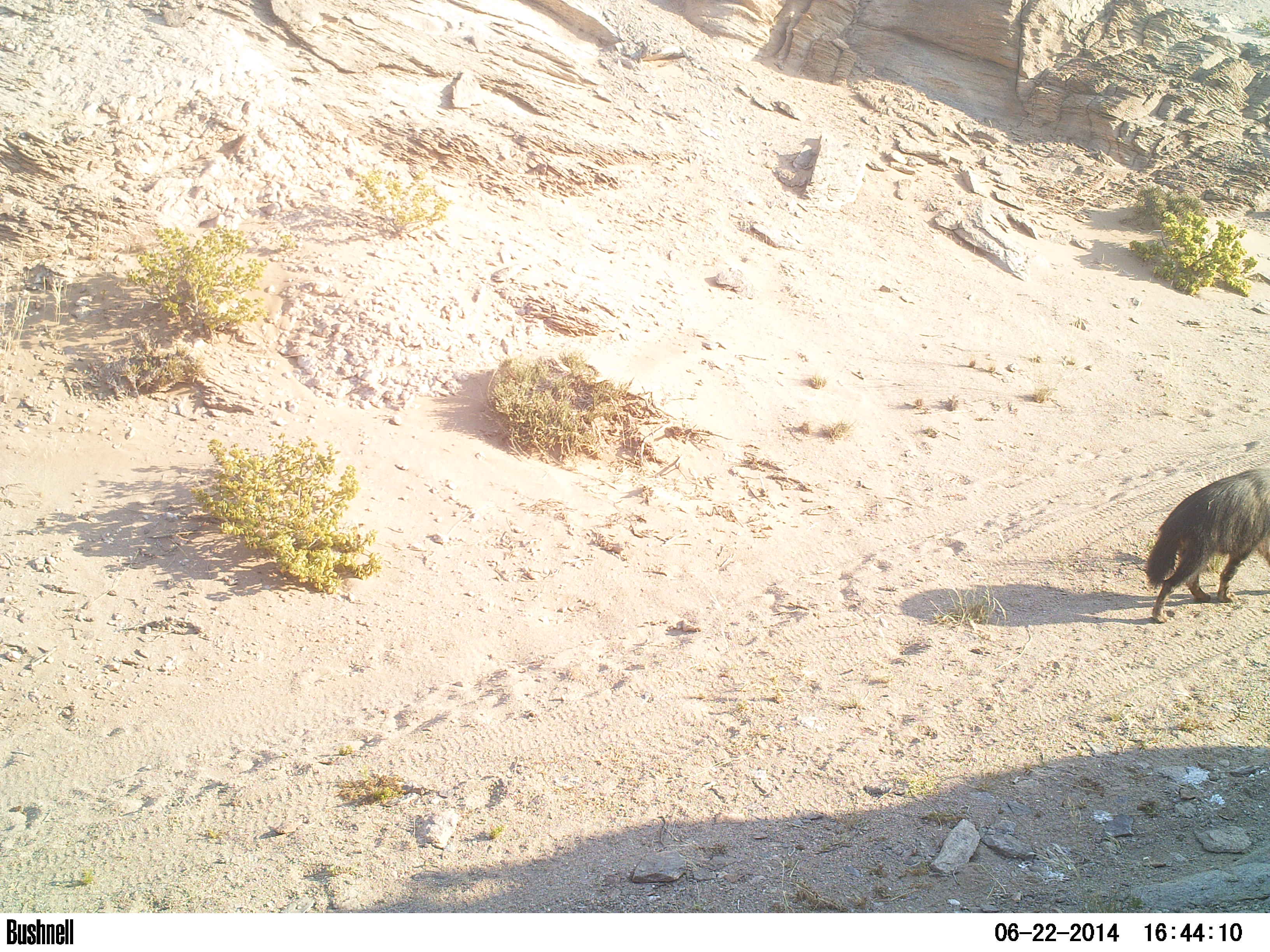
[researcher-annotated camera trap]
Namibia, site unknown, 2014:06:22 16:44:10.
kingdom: Animalia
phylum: Chordata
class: Mammalia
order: Carnivora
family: Hyaenidae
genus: Parahyaena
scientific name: Parahyaena brunnea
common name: brown hyena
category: hyaena brunnea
Hyaena brunnea (brown hyena) (Parahyaena brunnea).